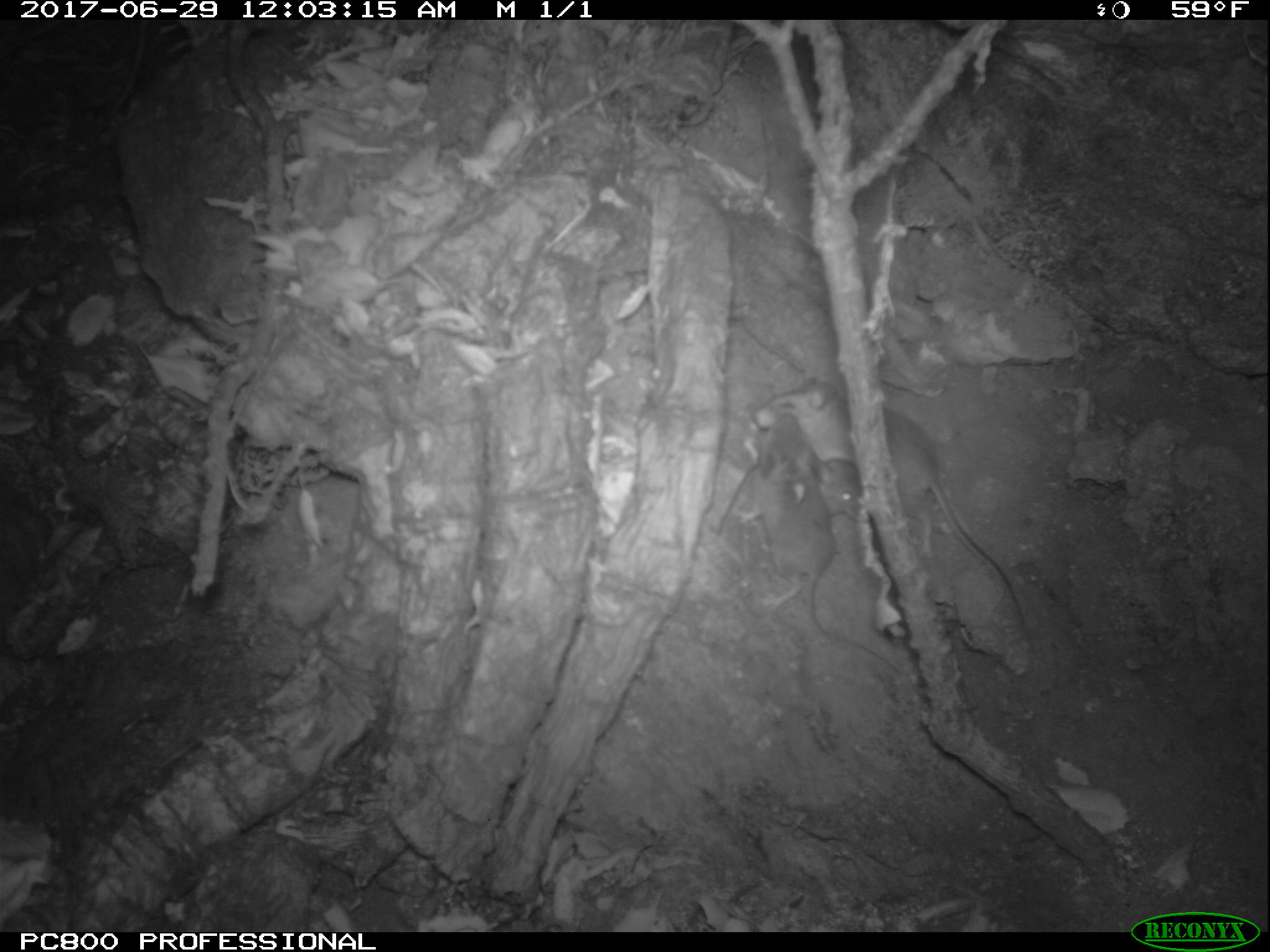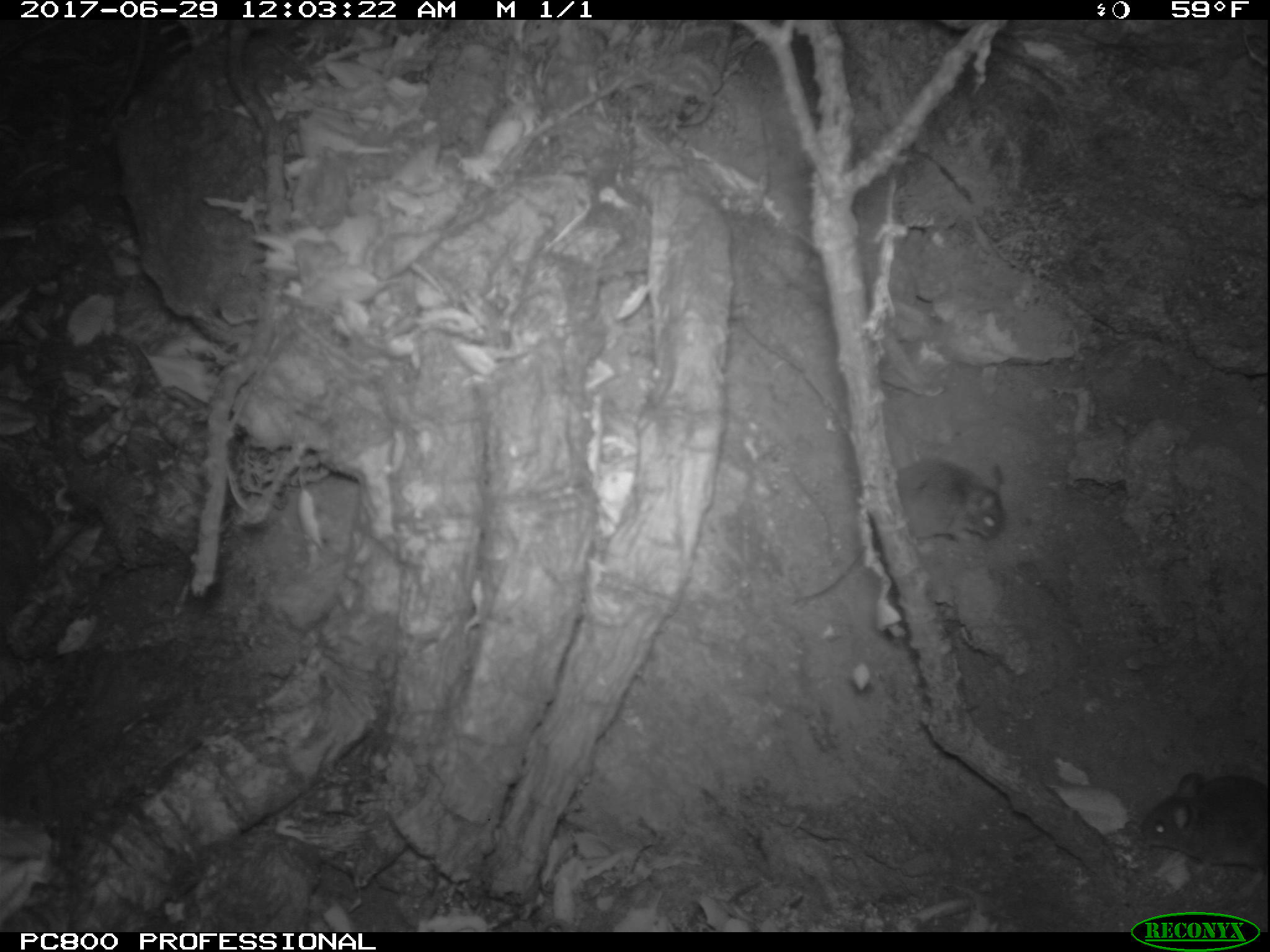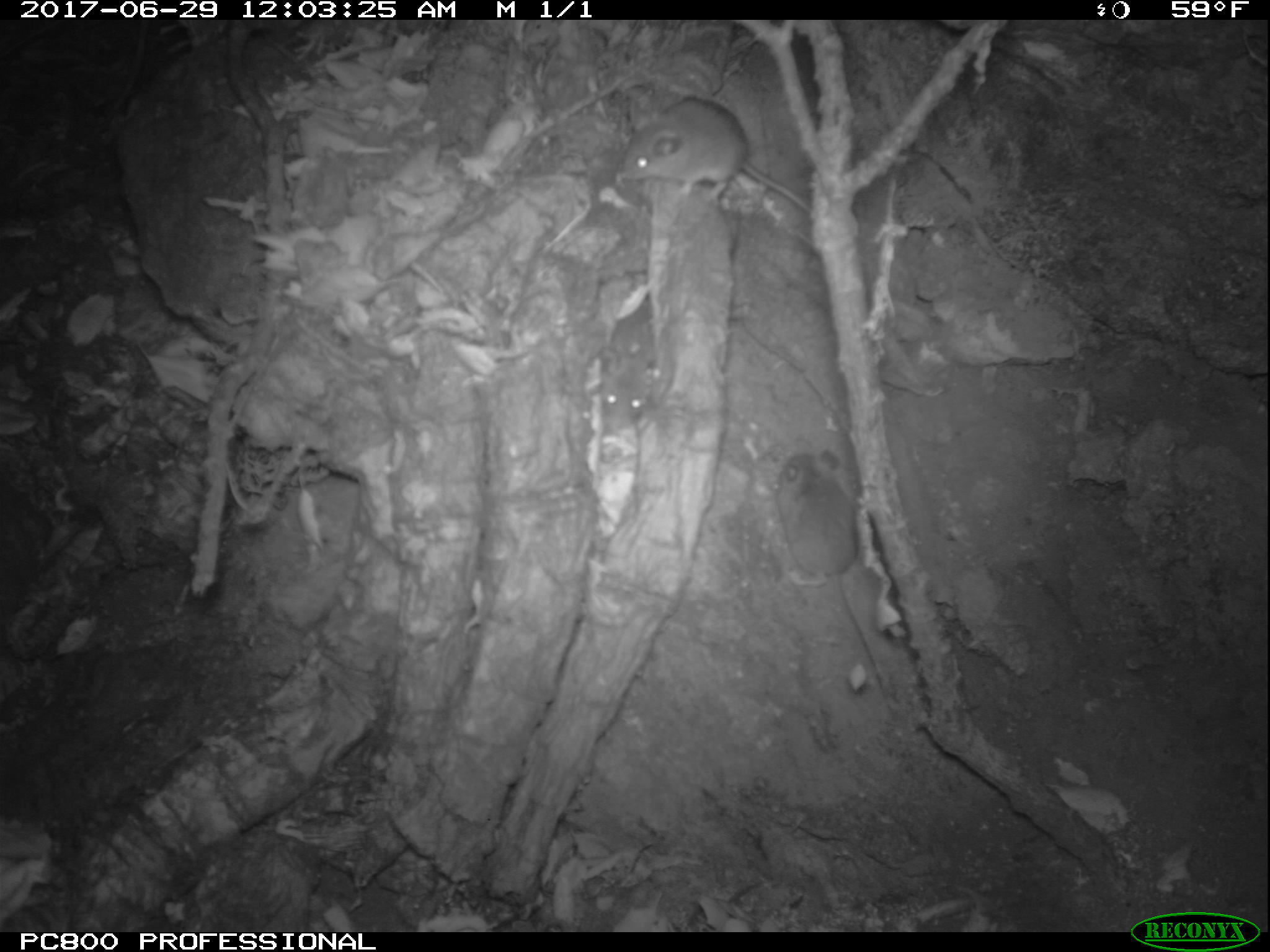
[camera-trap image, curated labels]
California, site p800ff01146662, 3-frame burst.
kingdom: Animalia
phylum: Chordata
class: Mammalia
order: Rodentia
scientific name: Rodentia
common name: rodent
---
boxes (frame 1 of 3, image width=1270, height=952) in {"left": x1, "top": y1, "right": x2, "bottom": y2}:
rodent: {"left": 753, "top": 374, "right": 1023, "bottom": 624}; {"left": 760, "top": 415, "right": 902, "bottom": 674}; {"left": 713, "top": 444, "right": 866, "bottom": 535}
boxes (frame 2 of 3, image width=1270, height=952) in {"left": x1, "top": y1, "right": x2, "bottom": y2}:
rodent: {"left": 798, "top": 456, "right": 1006, "bottom": 602}; {"left": 1138, "top": 772, "right": 1269, "bottom": 875}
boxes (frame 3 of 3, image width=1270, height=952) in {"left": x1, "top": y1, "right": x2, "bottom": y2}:
rodent: {"left": 774, "top": 444, "right": 893, "bottom": 698}; {"left": 620, "top": 95, "right": 810, "bottom": 212}; {"left": 598, "top": 301, "right": 675, "bottom": 432}